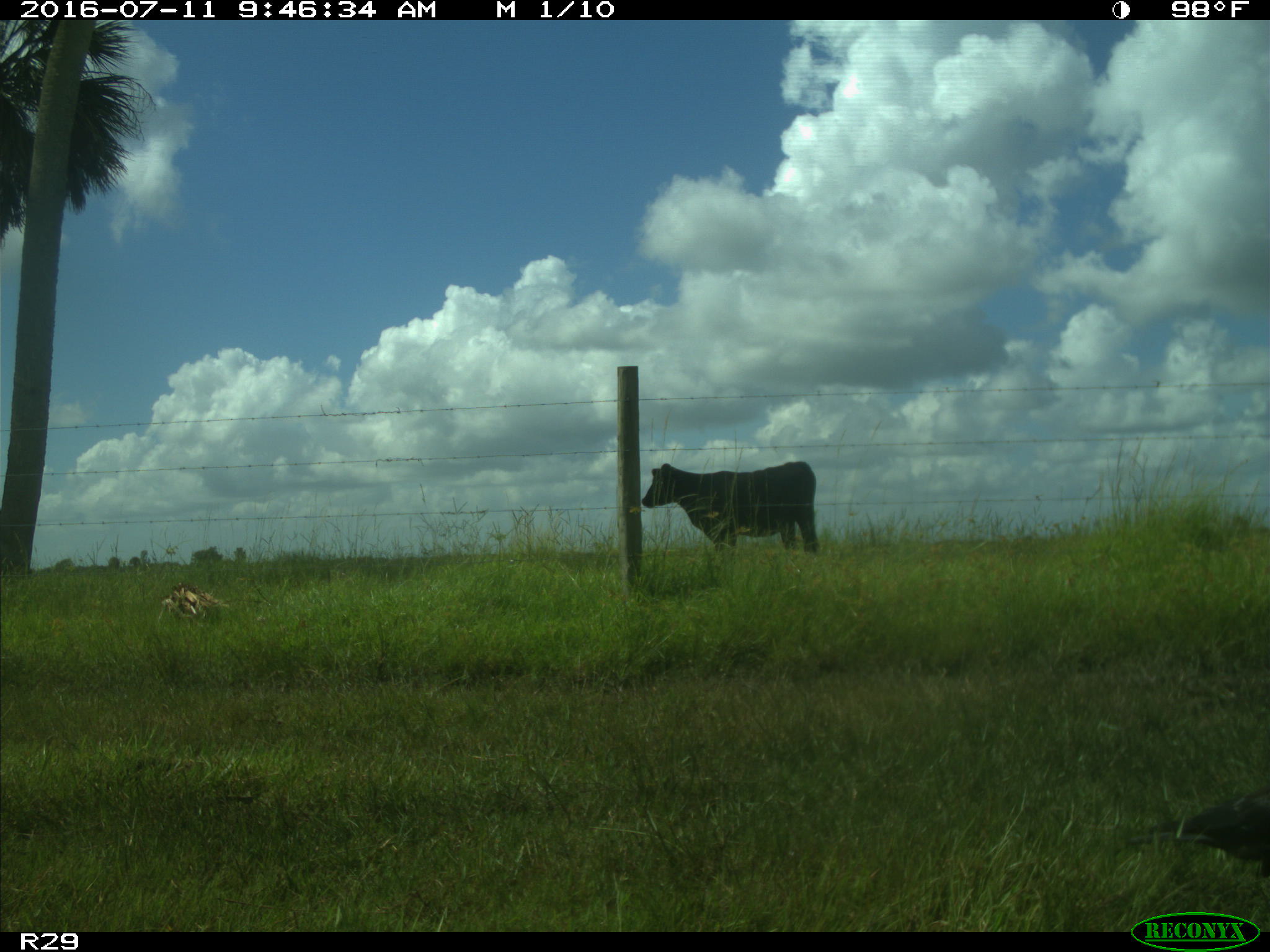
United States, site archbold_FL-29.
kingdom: Animalia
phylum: Chordata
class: Mammalia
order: Artiodactyla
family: Bovidae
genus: Bos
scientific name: Bos taurus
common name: domestic cow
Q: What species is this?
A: Bos taurus (domestic cow).